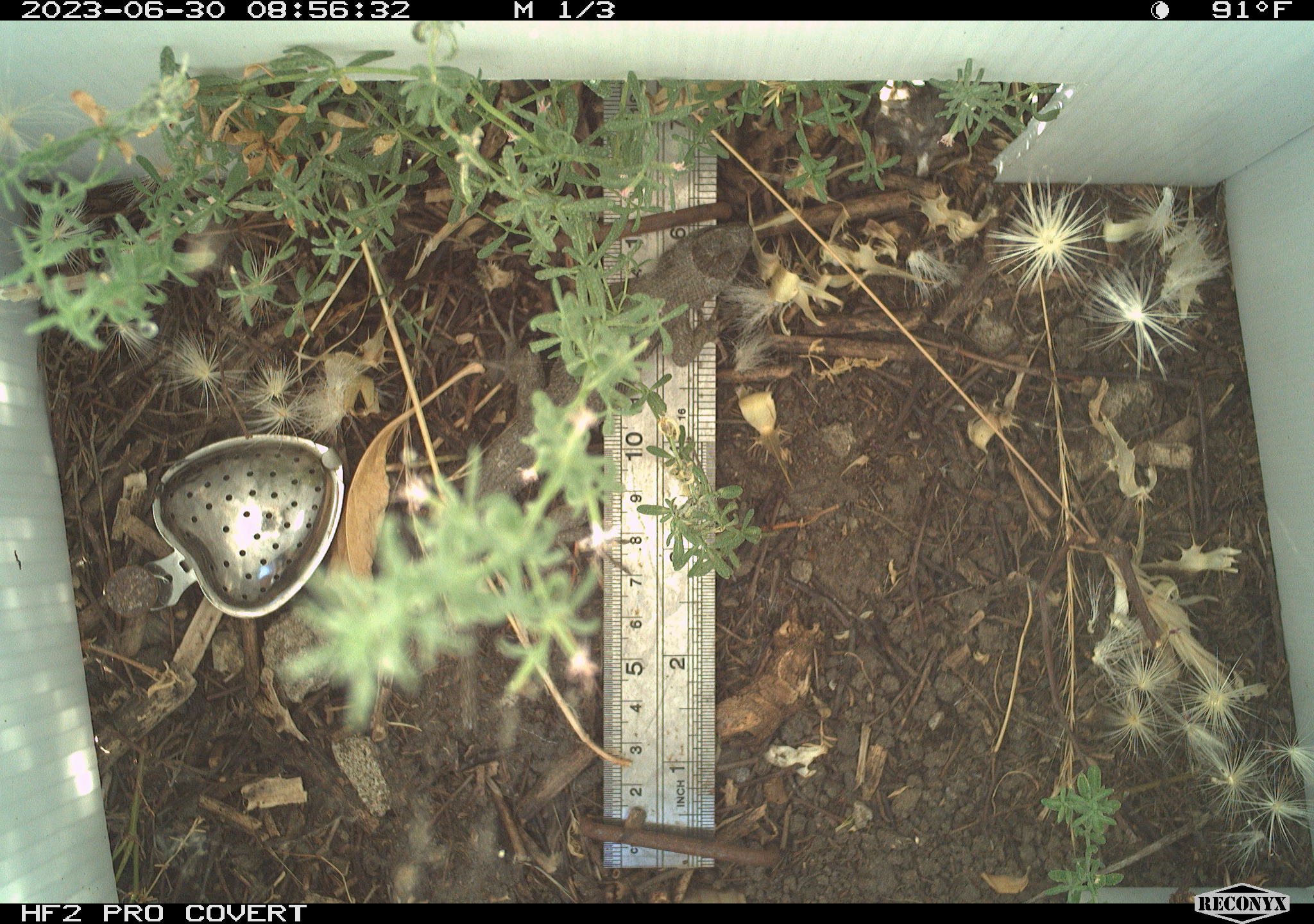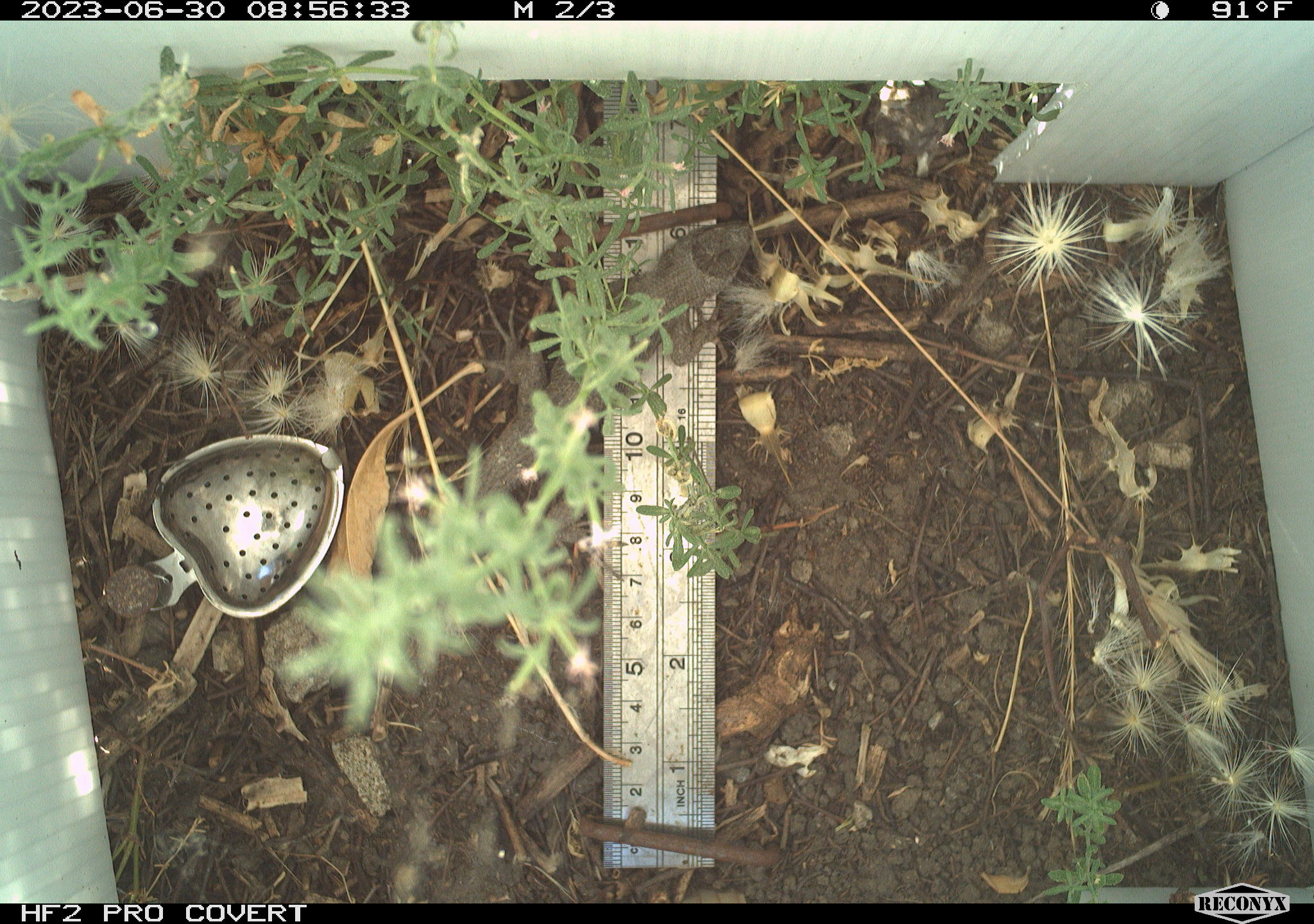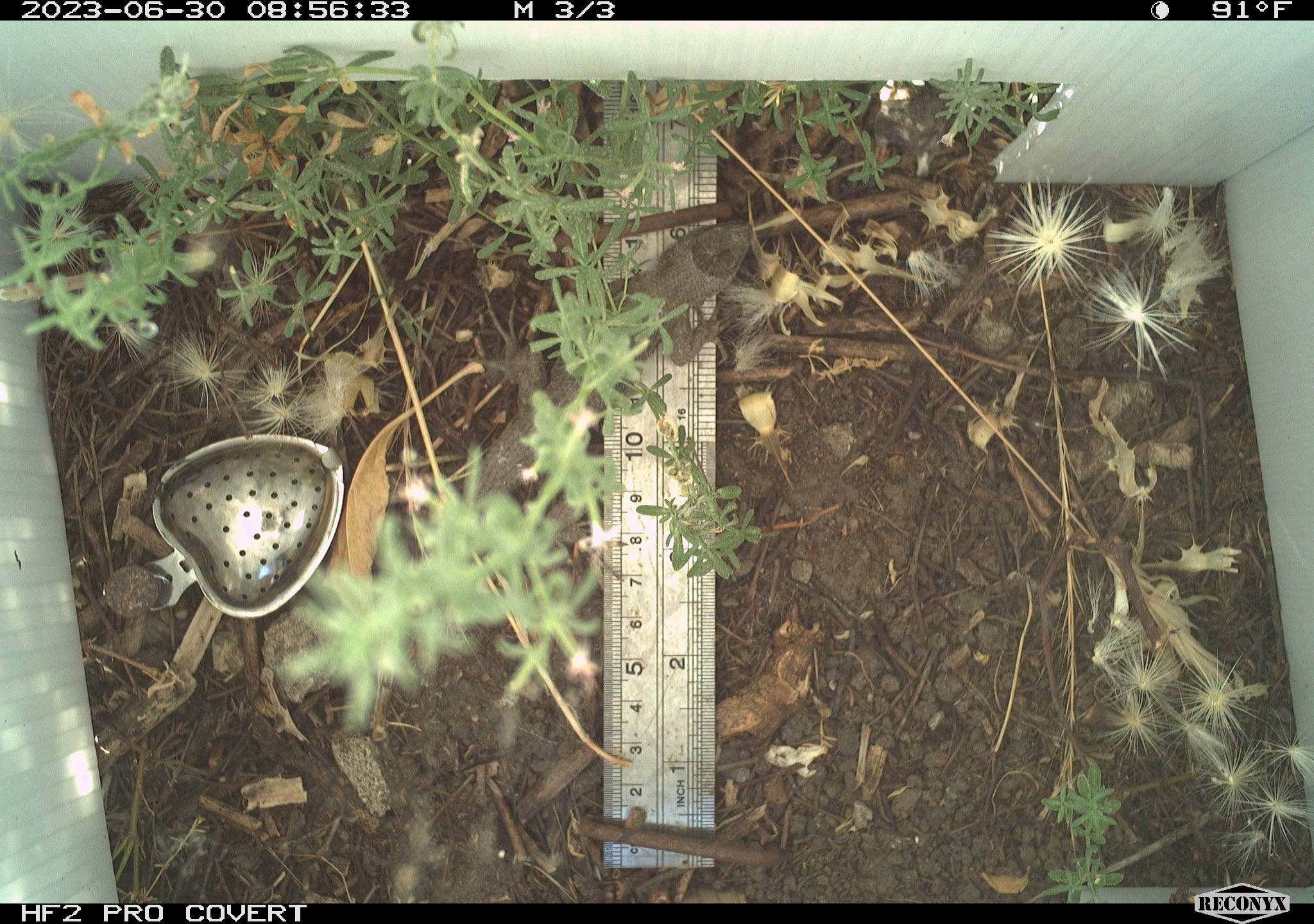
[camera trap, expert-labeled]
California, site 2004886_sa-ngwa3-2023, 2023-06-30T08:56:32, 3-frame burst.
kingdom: Animalia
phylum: Chordata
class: Reptilia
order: Squamata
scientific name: Squamata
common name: lizards and snakes